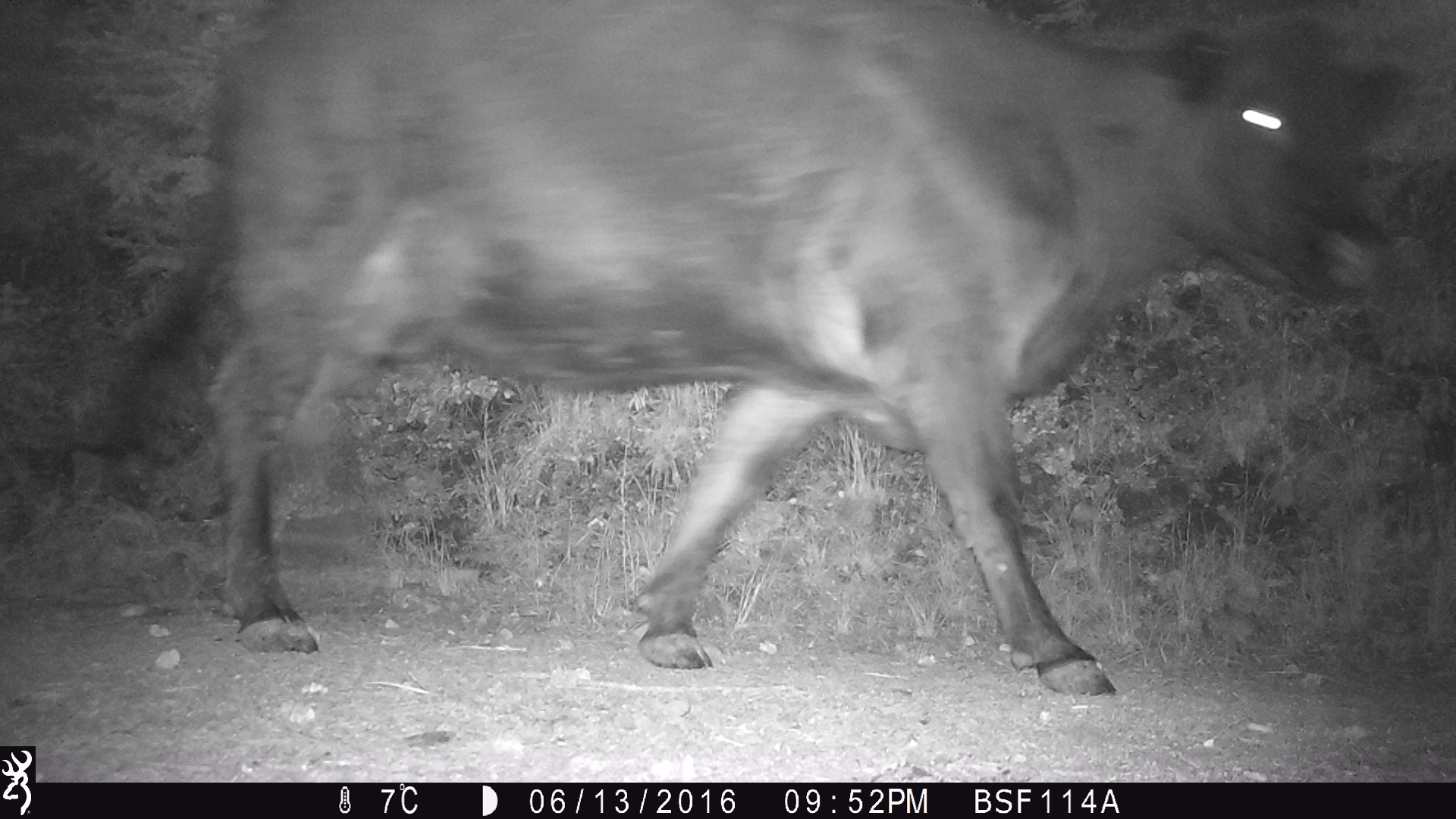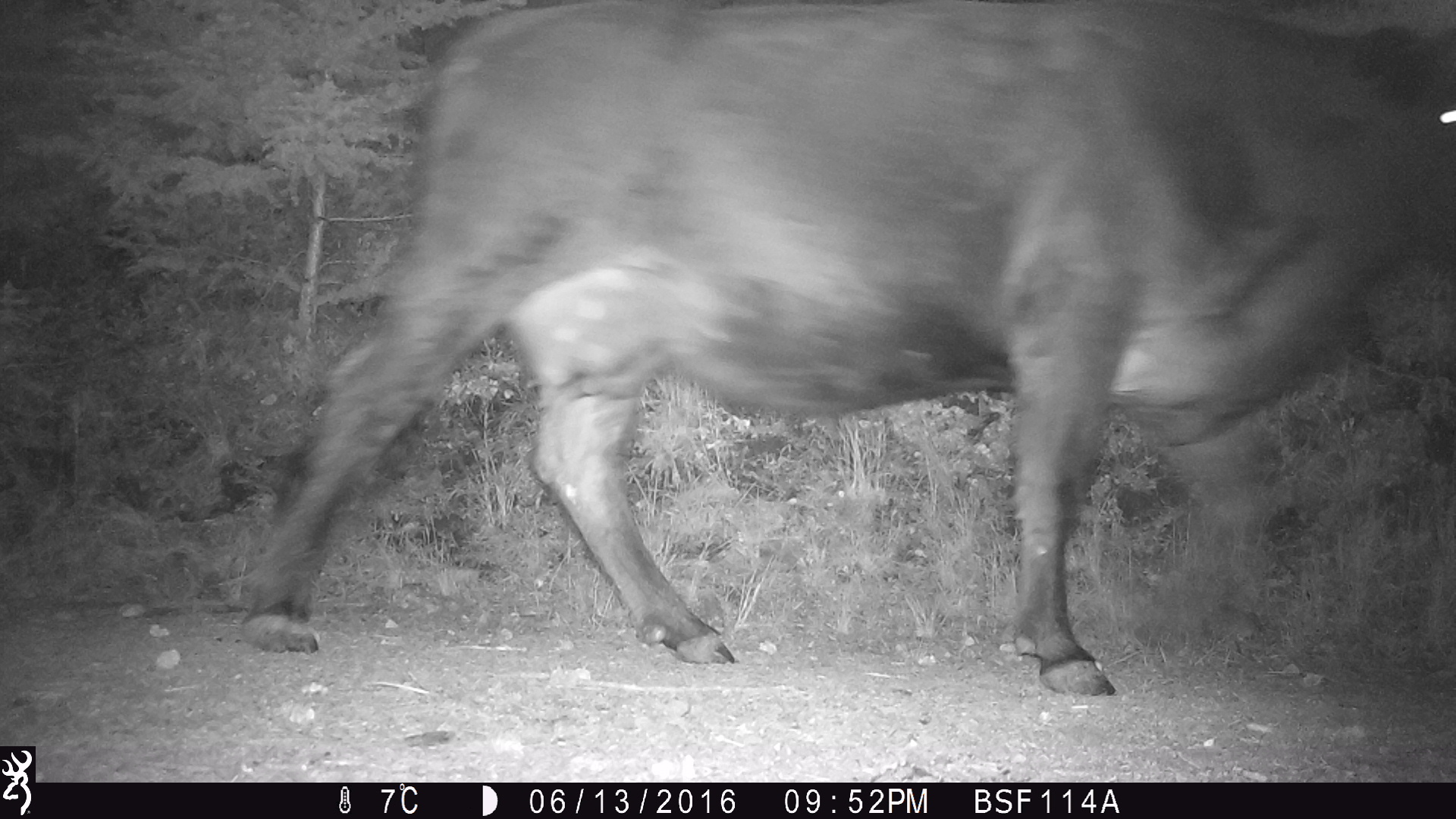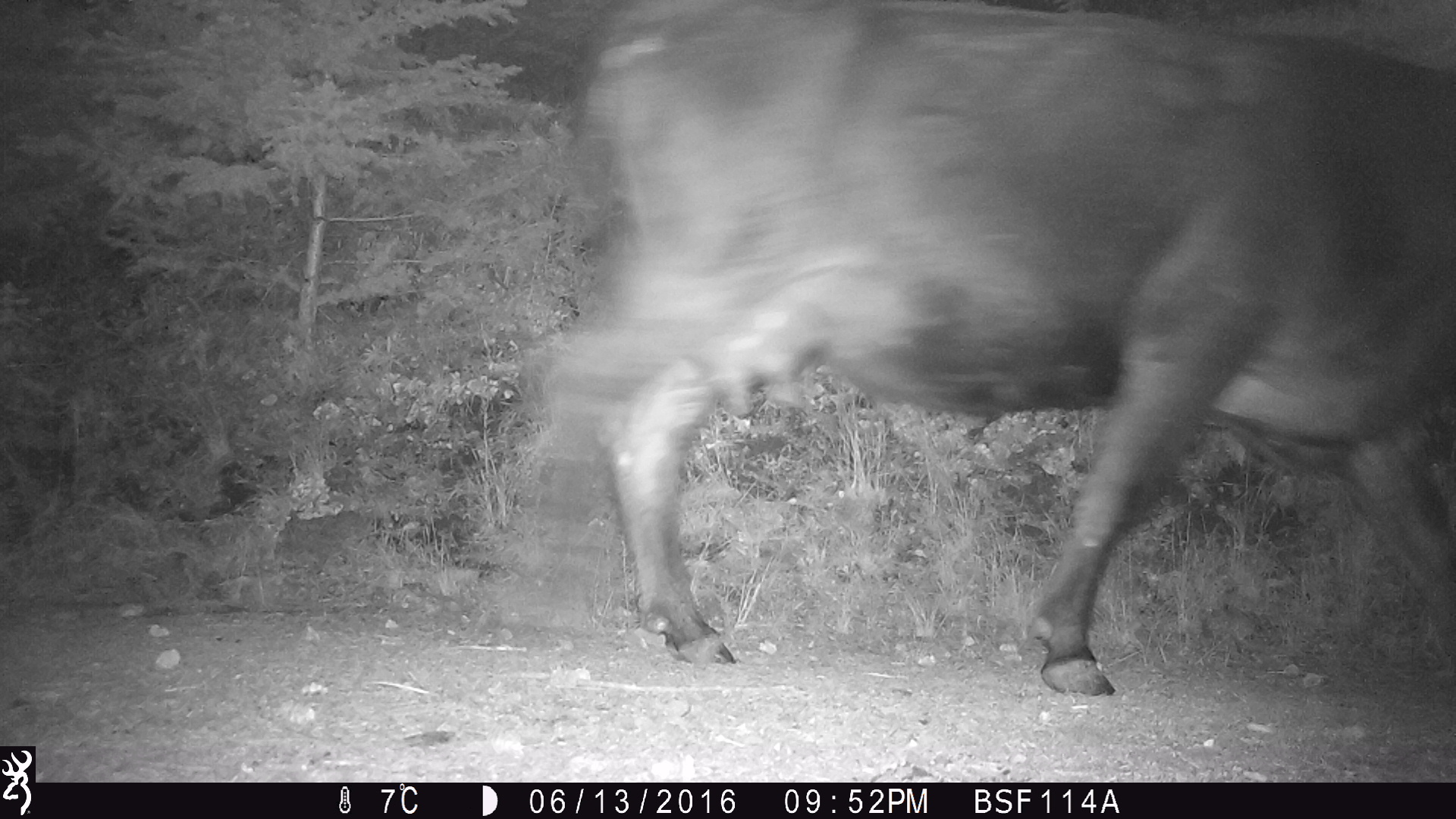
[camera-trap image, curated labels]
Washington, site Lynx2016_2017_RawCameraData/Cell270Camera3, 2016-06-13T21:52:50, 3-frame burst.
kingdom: Animalia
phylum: Chordata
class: Mammalia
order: Artiodactyla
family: Bovidae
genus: Bos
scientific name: Bos taurus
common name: domestic cattle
Domestic cattle (Bos taurus). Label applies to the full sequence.